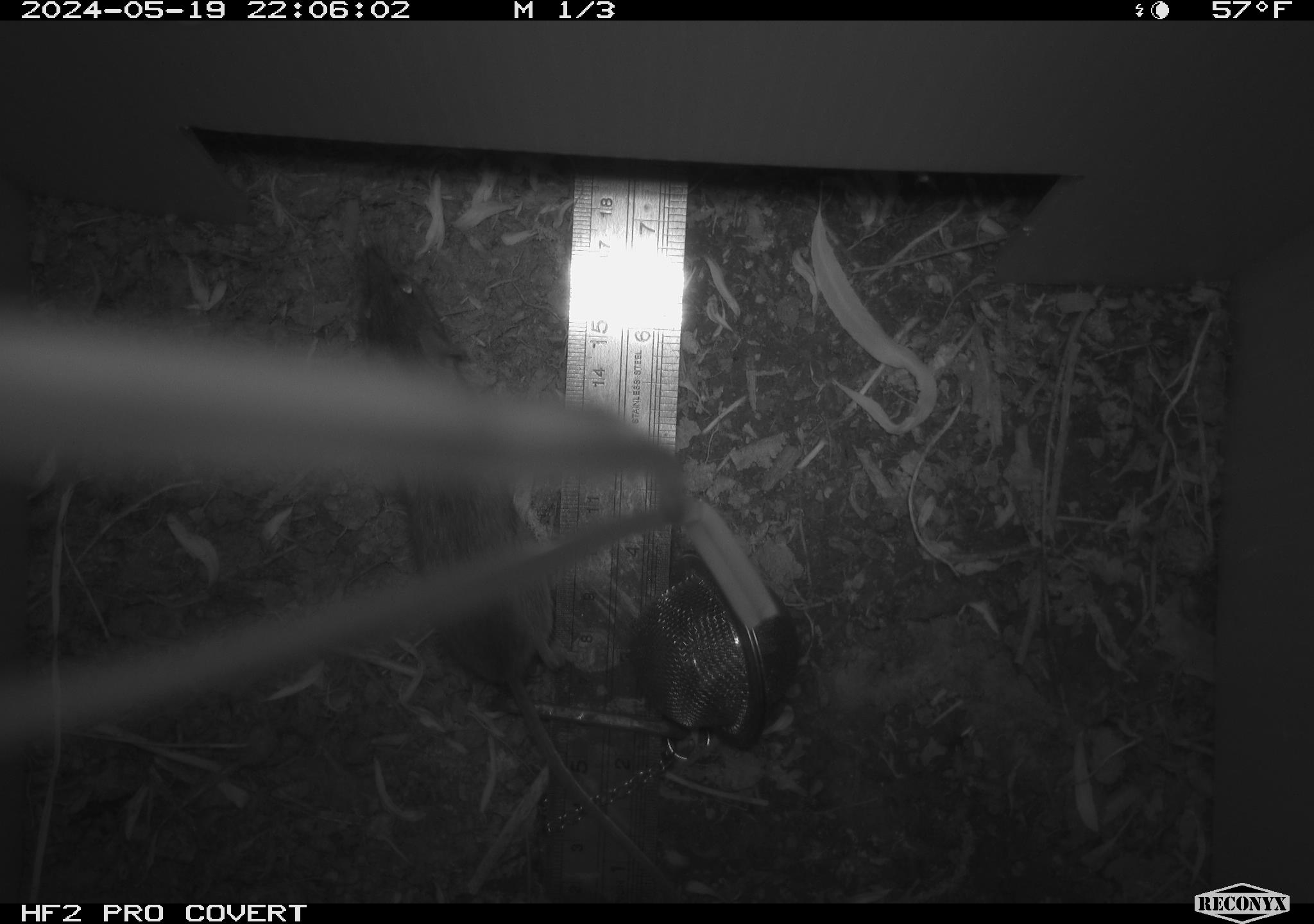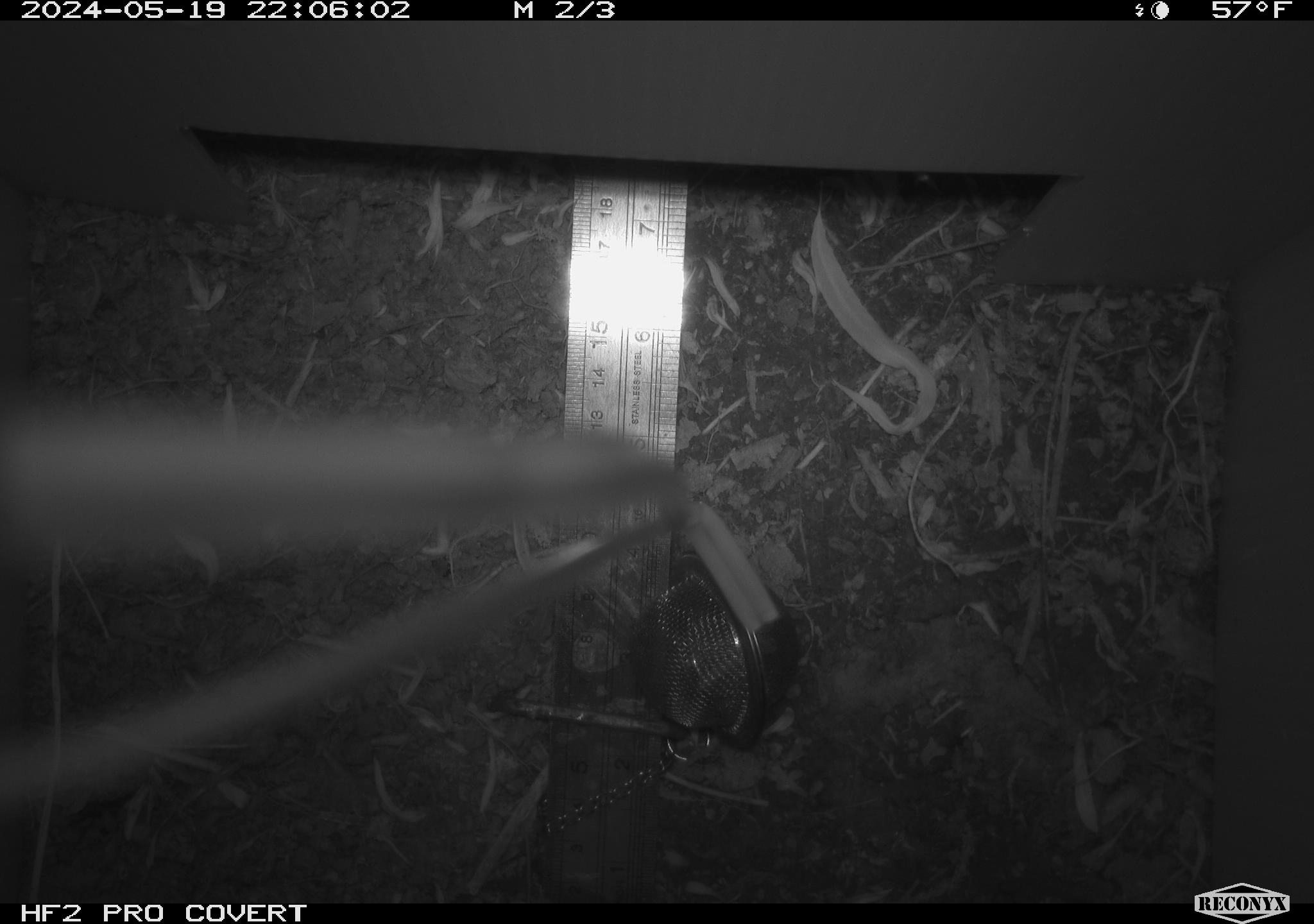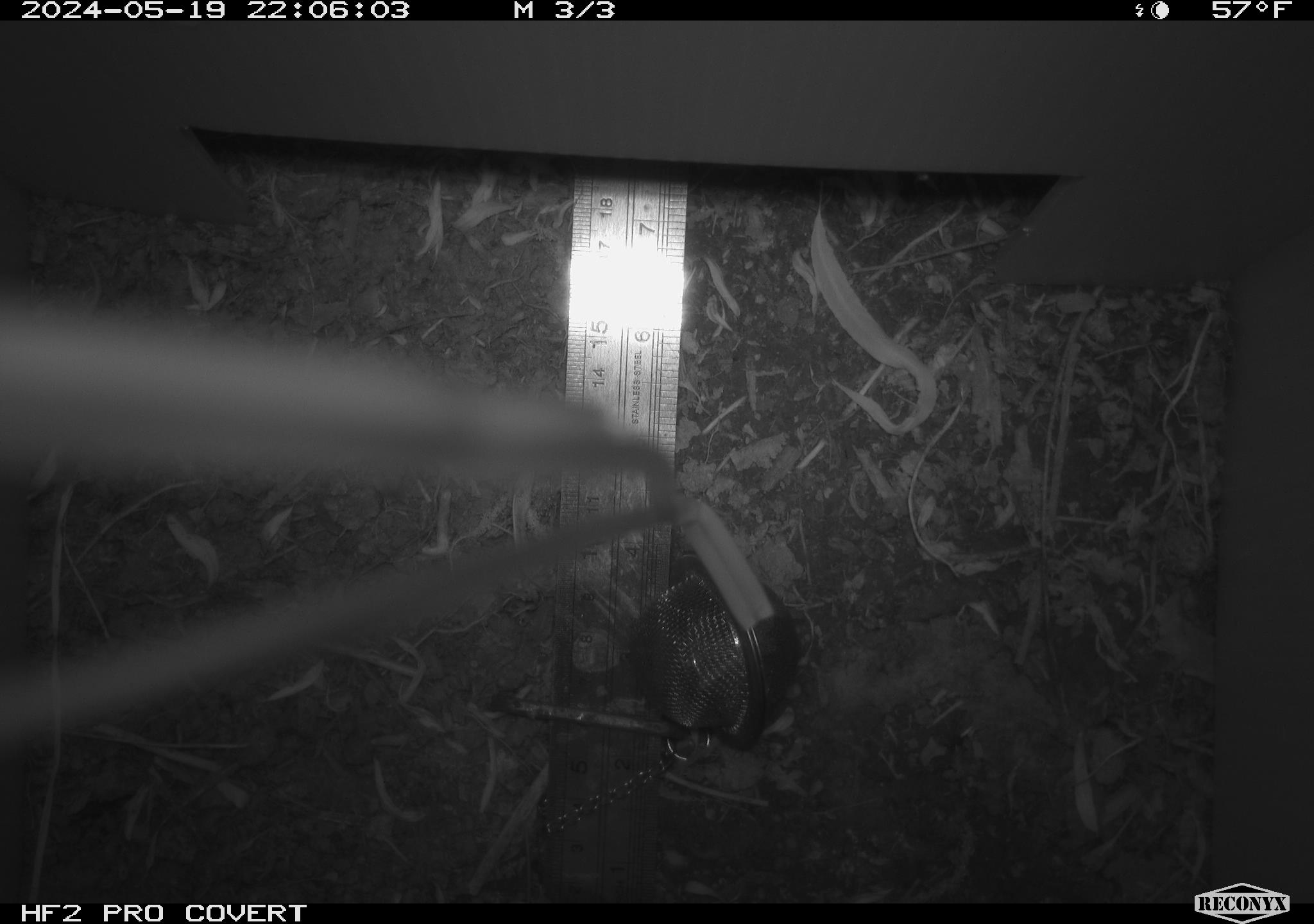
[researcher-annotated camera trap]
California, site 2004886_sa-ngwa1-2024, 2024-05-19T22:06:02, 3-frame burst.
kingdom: Animalia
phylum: Chordata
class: Mammalia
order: Rodentia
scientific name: Rodentia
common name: mouse species